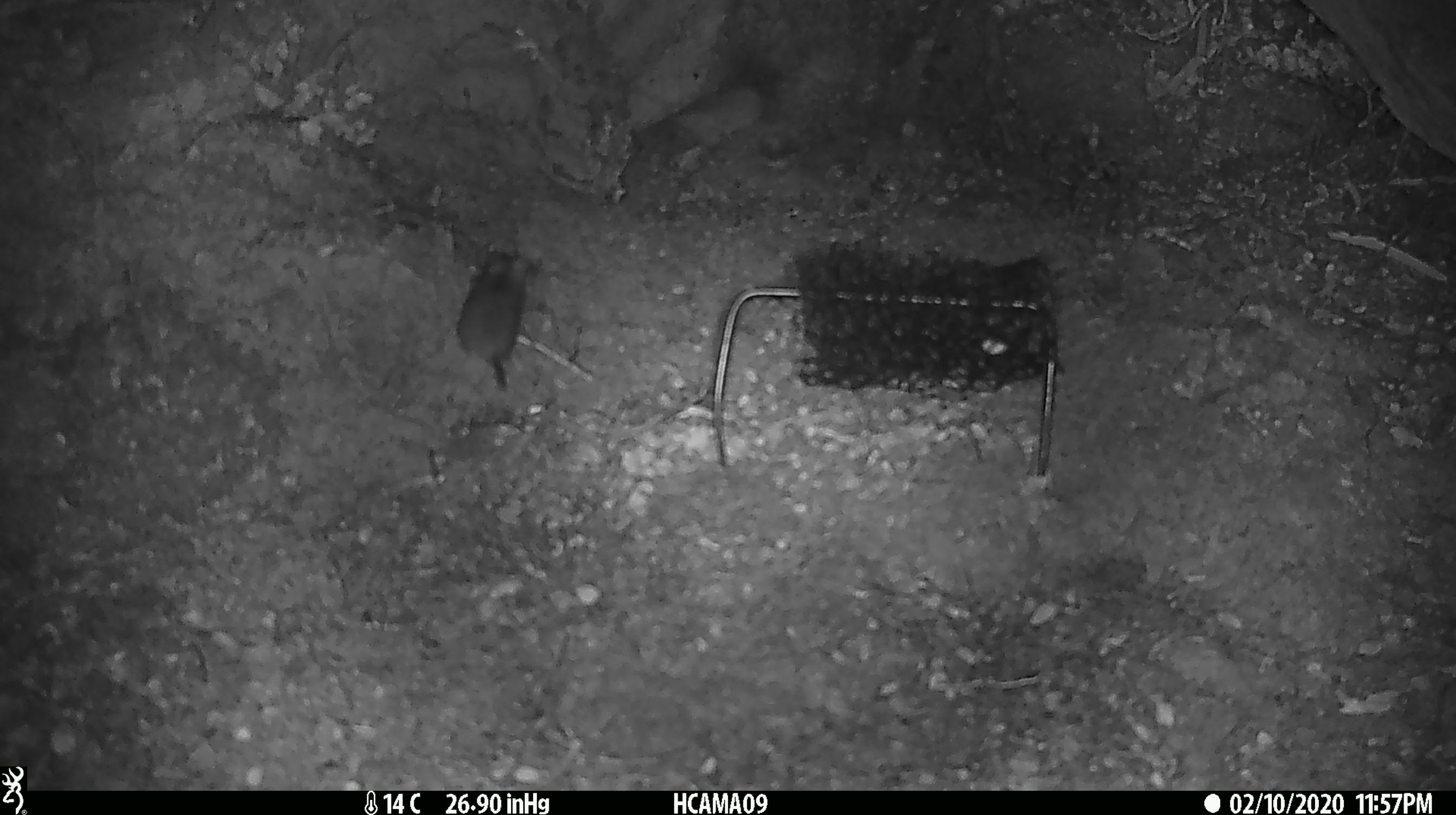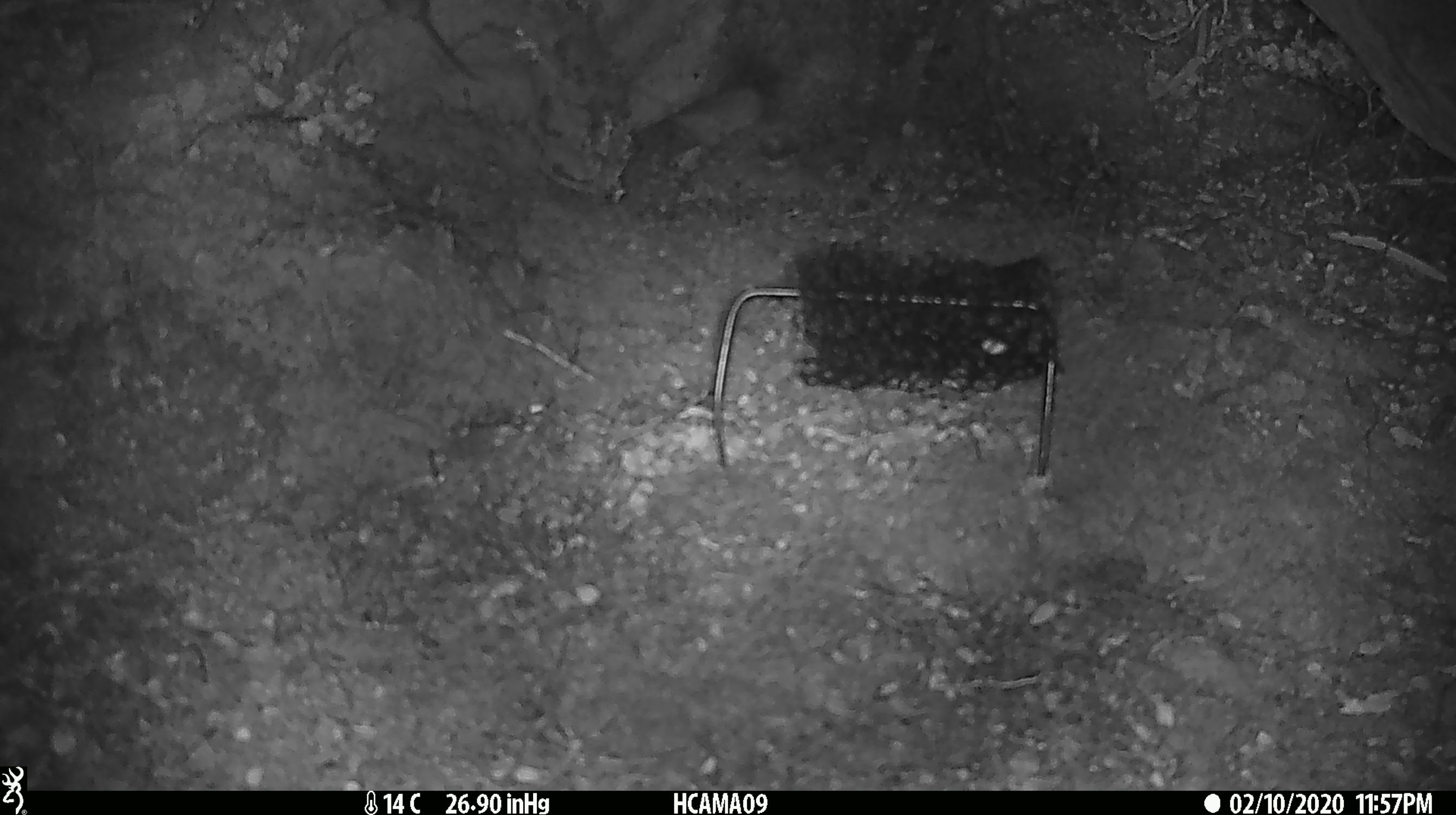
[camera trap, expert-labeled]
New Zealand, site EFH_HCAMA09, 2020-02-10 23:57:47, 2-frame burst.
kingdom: Animalia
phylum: Chordata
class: Mammalia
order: Rodentia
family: Muridae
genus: Mus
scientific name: Mus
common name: mouse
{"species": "mouse (Mus)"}